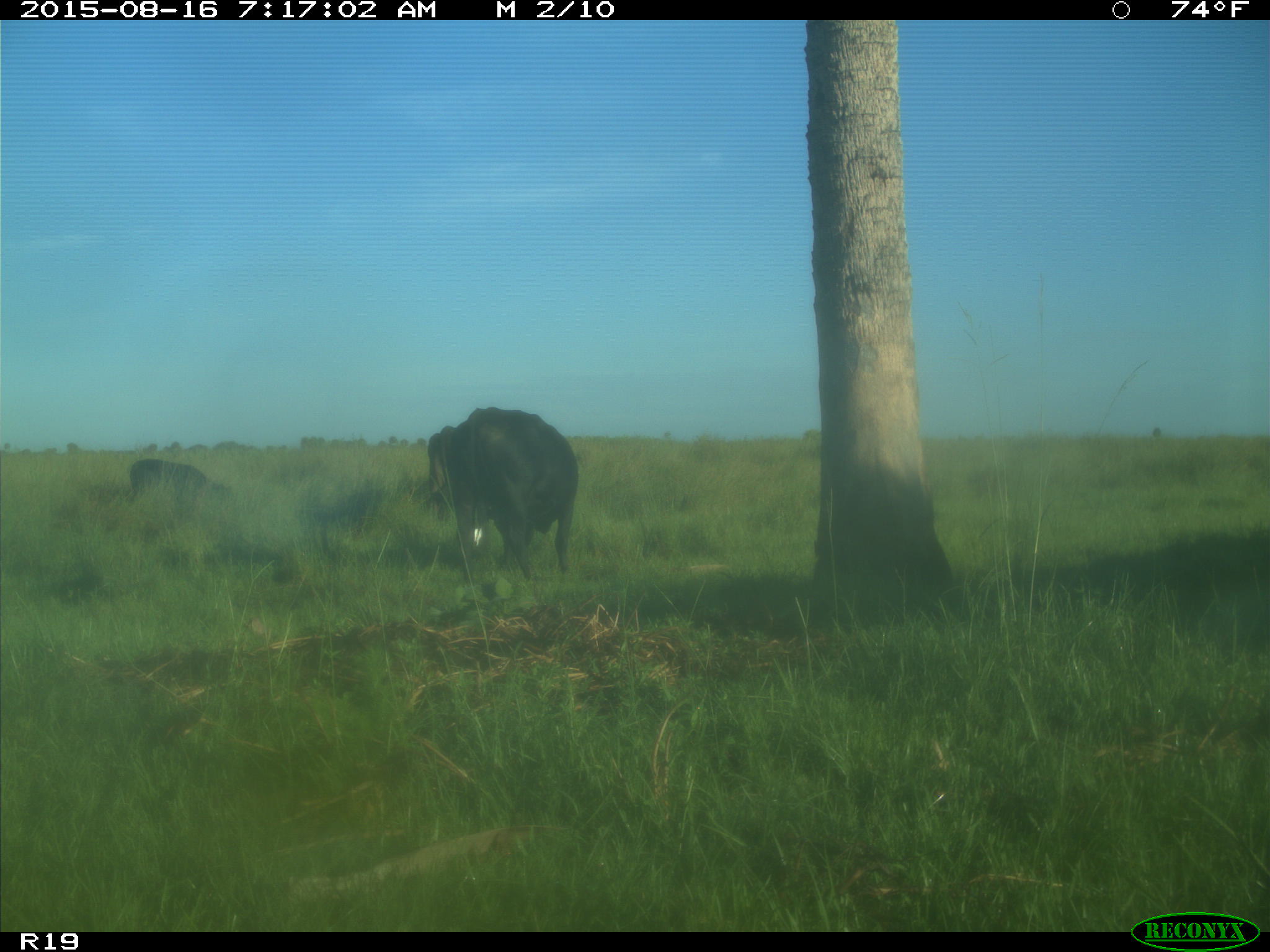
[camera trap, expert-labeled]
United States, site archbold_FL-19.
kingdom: Animalia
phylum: Chordata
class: Mammalia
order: Artiodactyla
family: Bovidae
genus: Bos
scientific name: Bos taurus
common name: domestic cow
Bos taurus (domestic cow).